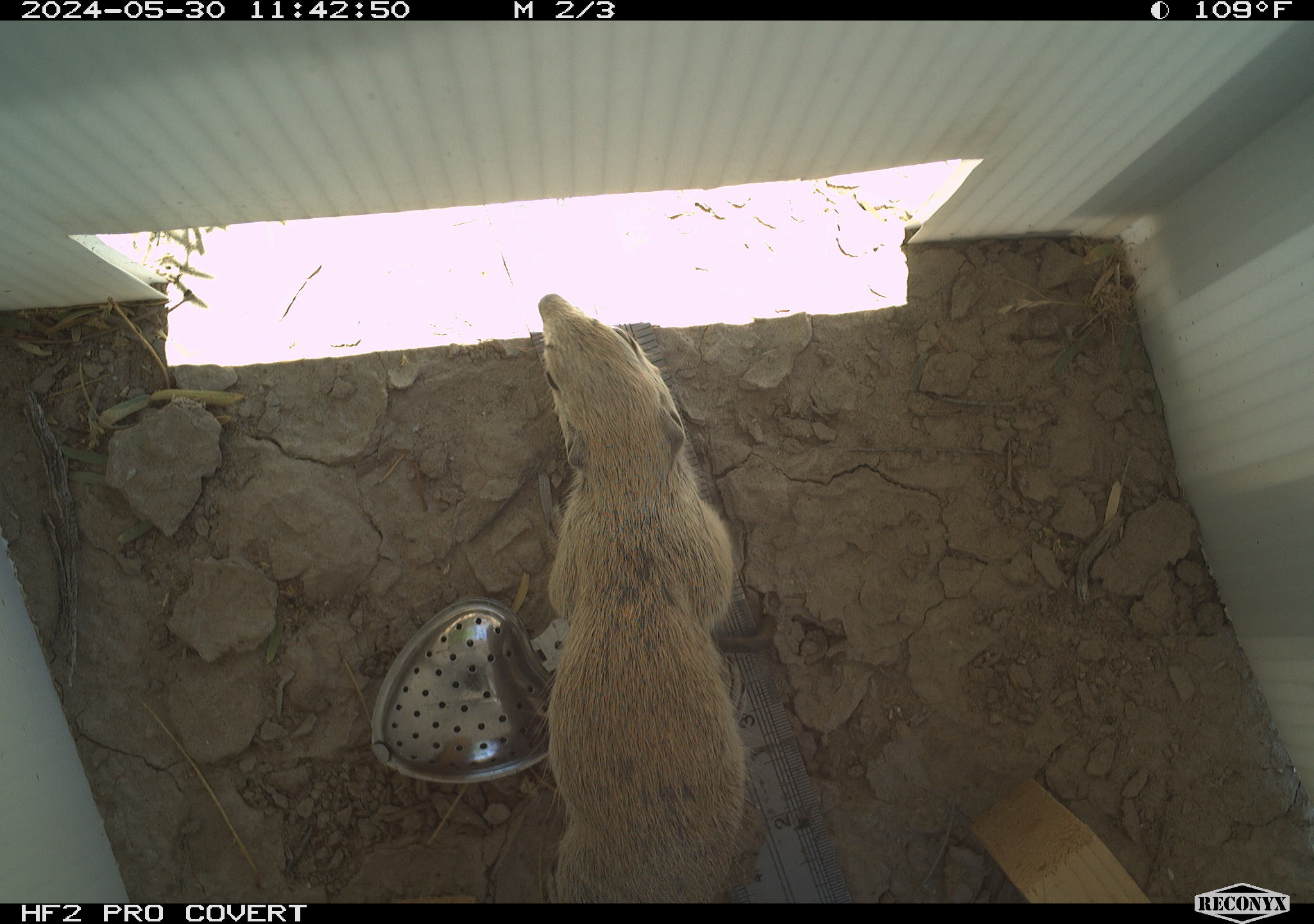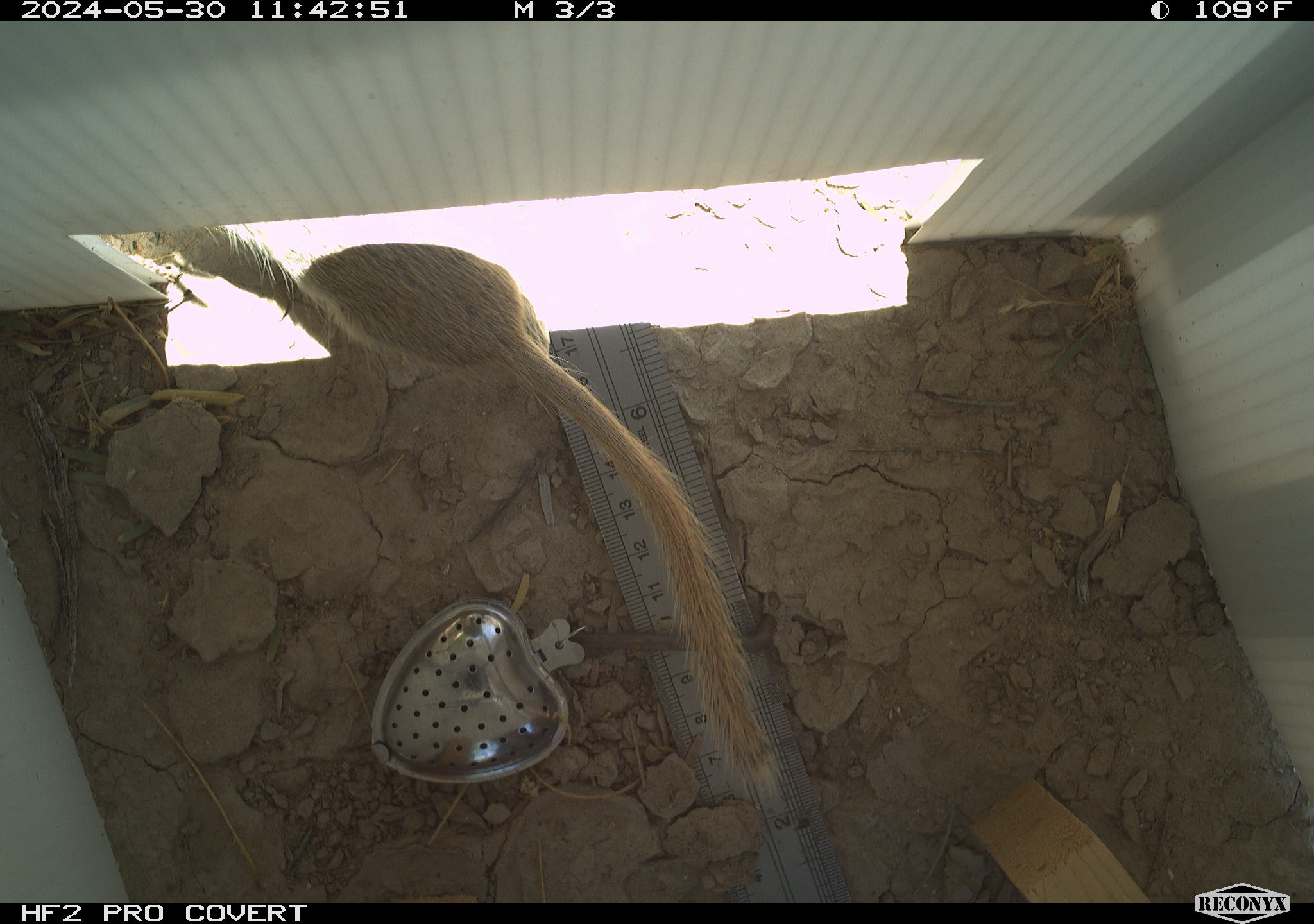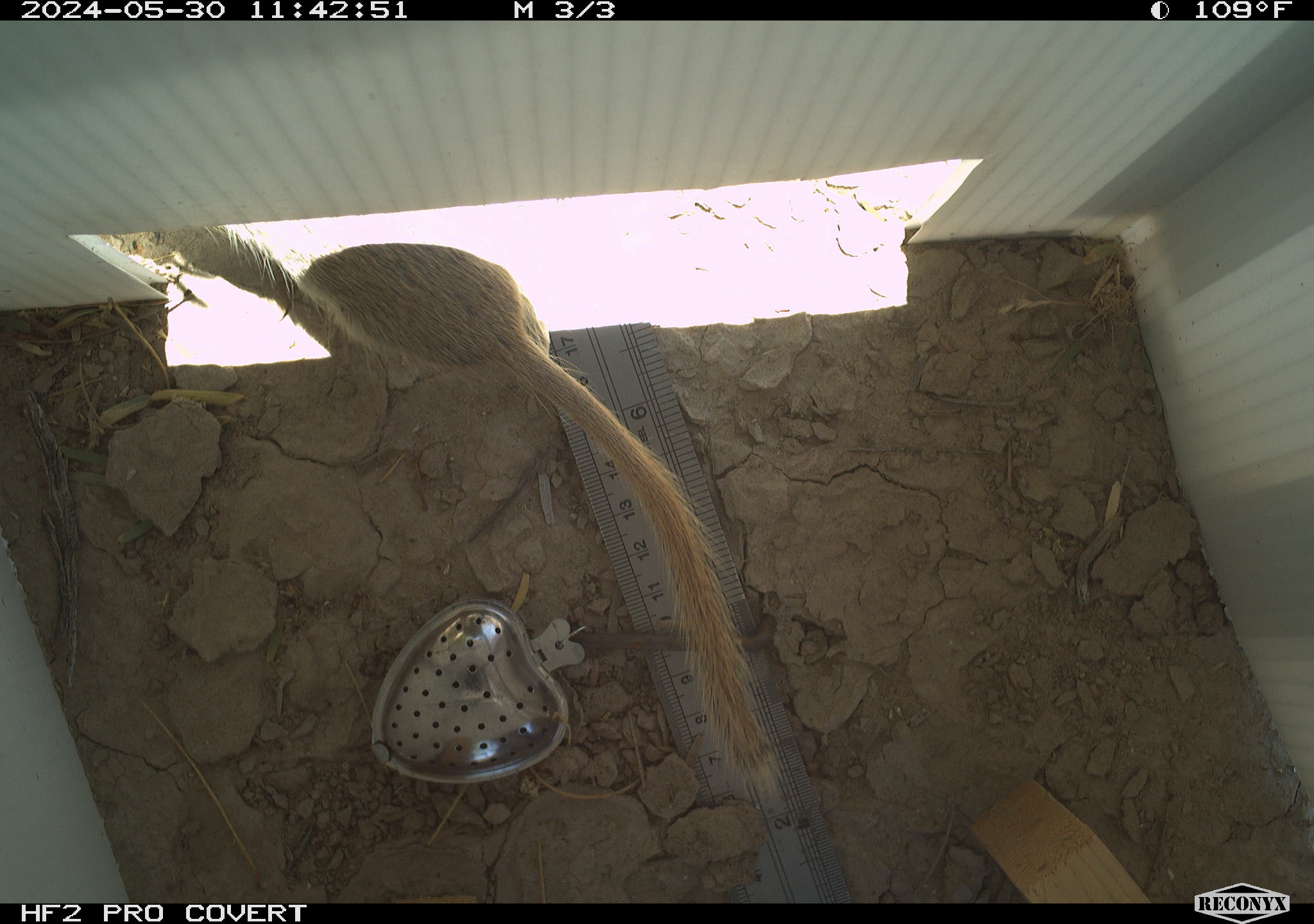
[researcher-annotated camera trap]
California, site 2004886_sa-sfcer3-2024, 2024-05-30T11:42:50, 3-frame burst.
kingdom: Animalia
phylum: Chordata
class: Mammalia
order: Rodentia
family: Sciuridae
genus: Xerospermophilus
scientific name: Xerospermophilus tereticaudus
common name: round-tailed ground squirrel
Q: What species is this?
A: Round-tailed ground squirrel (Xerospermophilus tereticaudus).